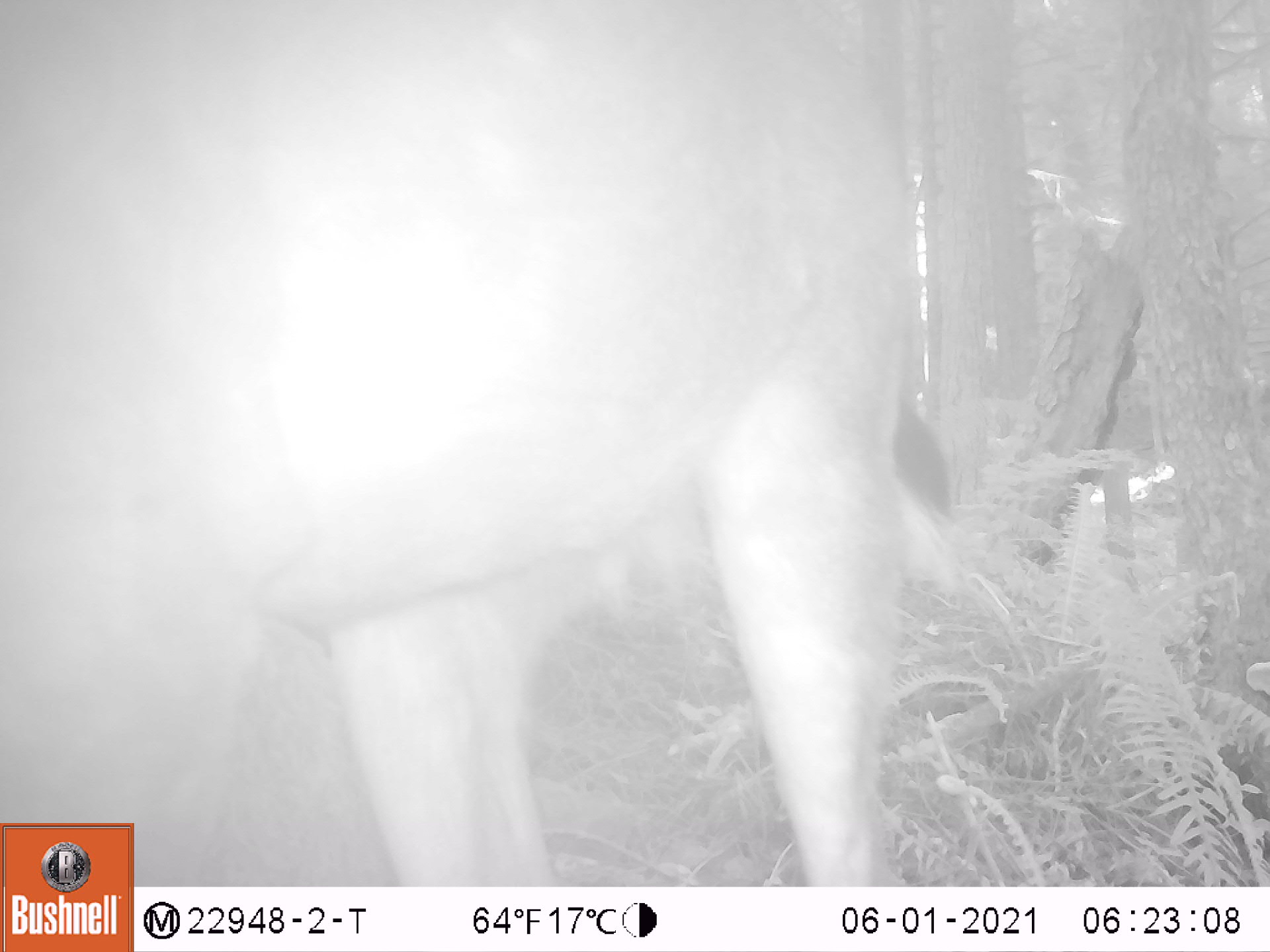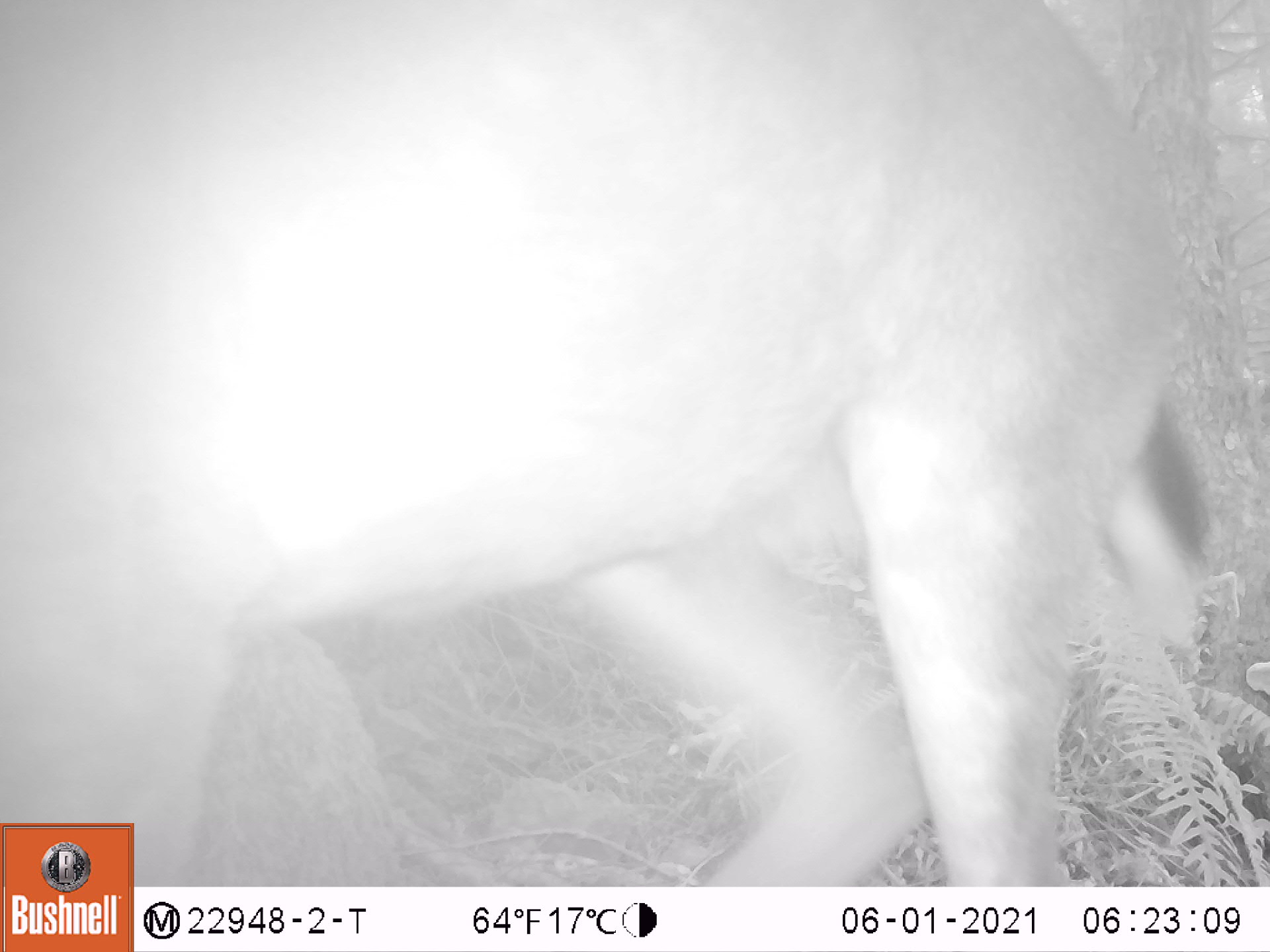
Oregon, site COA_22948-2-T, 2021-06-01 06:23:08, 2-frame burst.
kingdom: Animalia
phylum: Chordata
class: Mammalia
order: Artiodactyla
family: Cervidae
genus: Odocoileus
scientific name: Odocoileus hemionus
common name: black-tailed deer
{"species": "black-tailed deer (Odocoileus hemionus)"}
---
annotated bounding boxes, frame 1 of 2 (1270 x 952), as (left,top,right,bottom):
black-tailed deer: (145,0,961,882)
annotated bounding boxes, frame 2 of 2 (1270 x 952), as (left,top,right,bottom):
black-tailed deer: (3,0,1217,818)